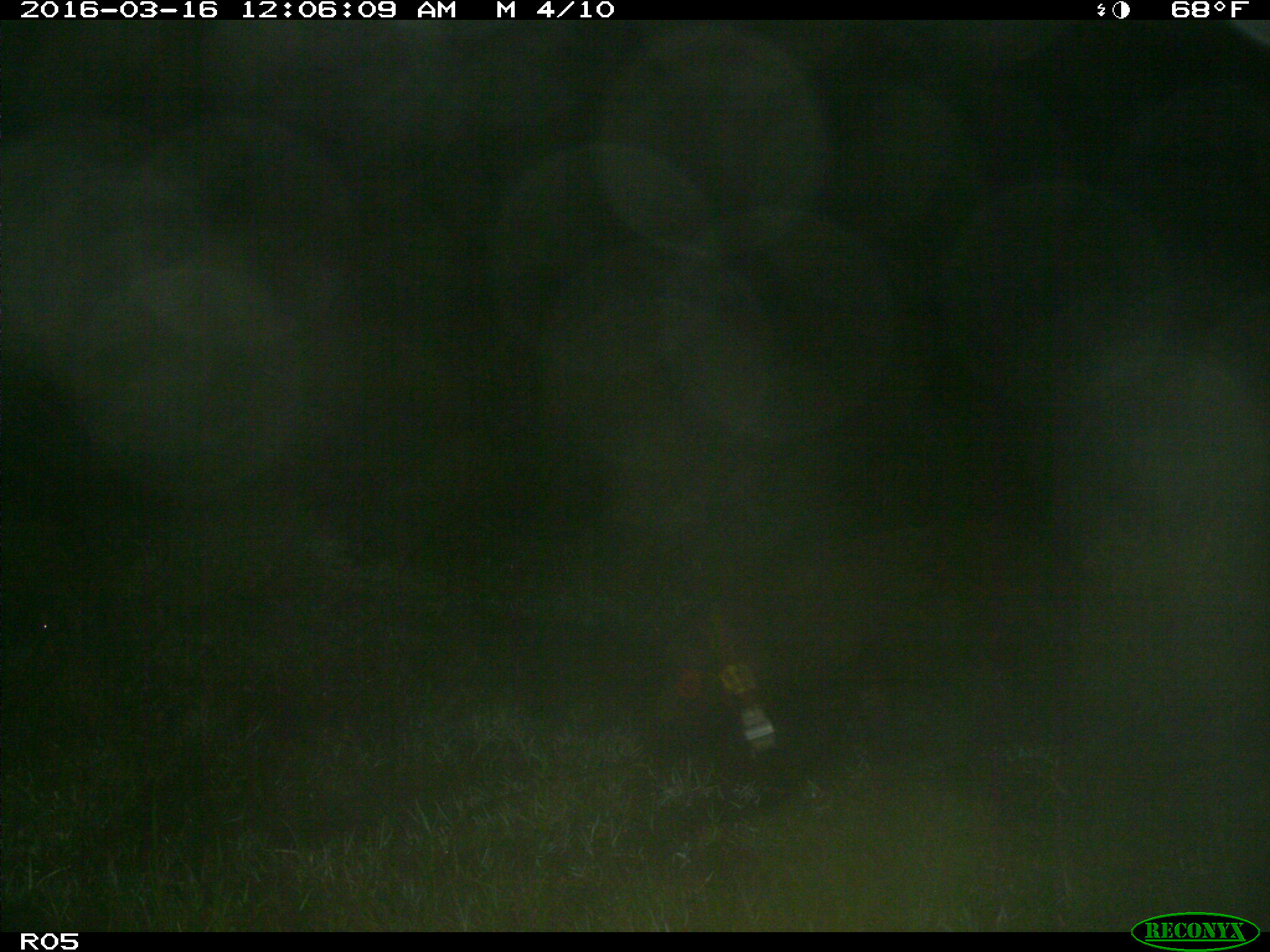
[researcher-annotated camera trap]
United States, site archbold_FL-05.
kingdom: Animalia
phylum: Chordata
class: Mammalia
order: Artiodactyla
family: Suidae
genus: Sus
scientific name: Sus scrofa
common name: wild boar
Sus scrofa (wild boar).